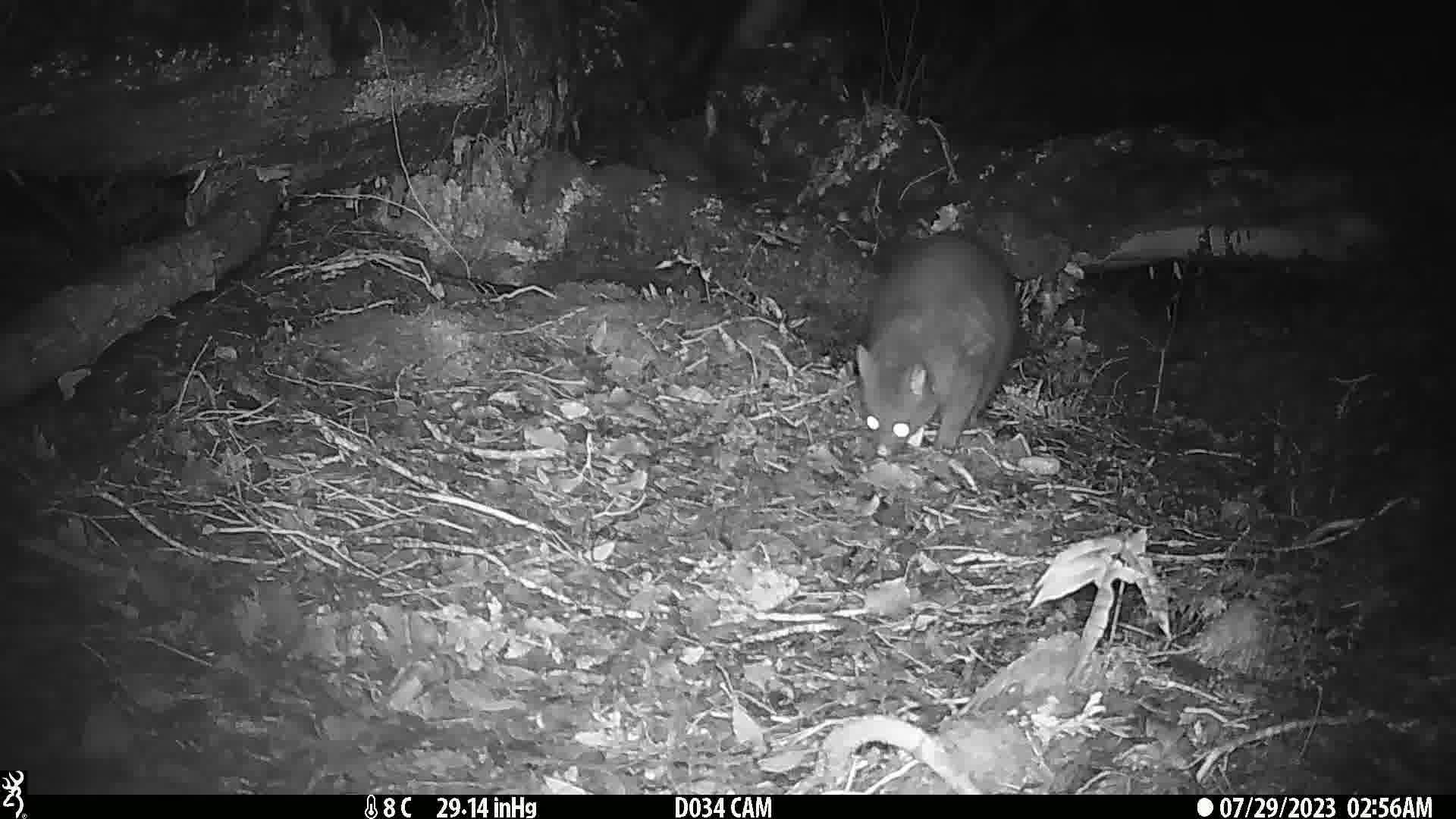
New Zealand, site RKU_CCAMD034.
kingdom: Animalia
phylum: Chordata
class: Mammalia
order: Diprotodontia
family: Phalangeridae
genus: Trichosurus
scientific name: Trichosurus vulpecula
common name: common brushtail possum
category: possum